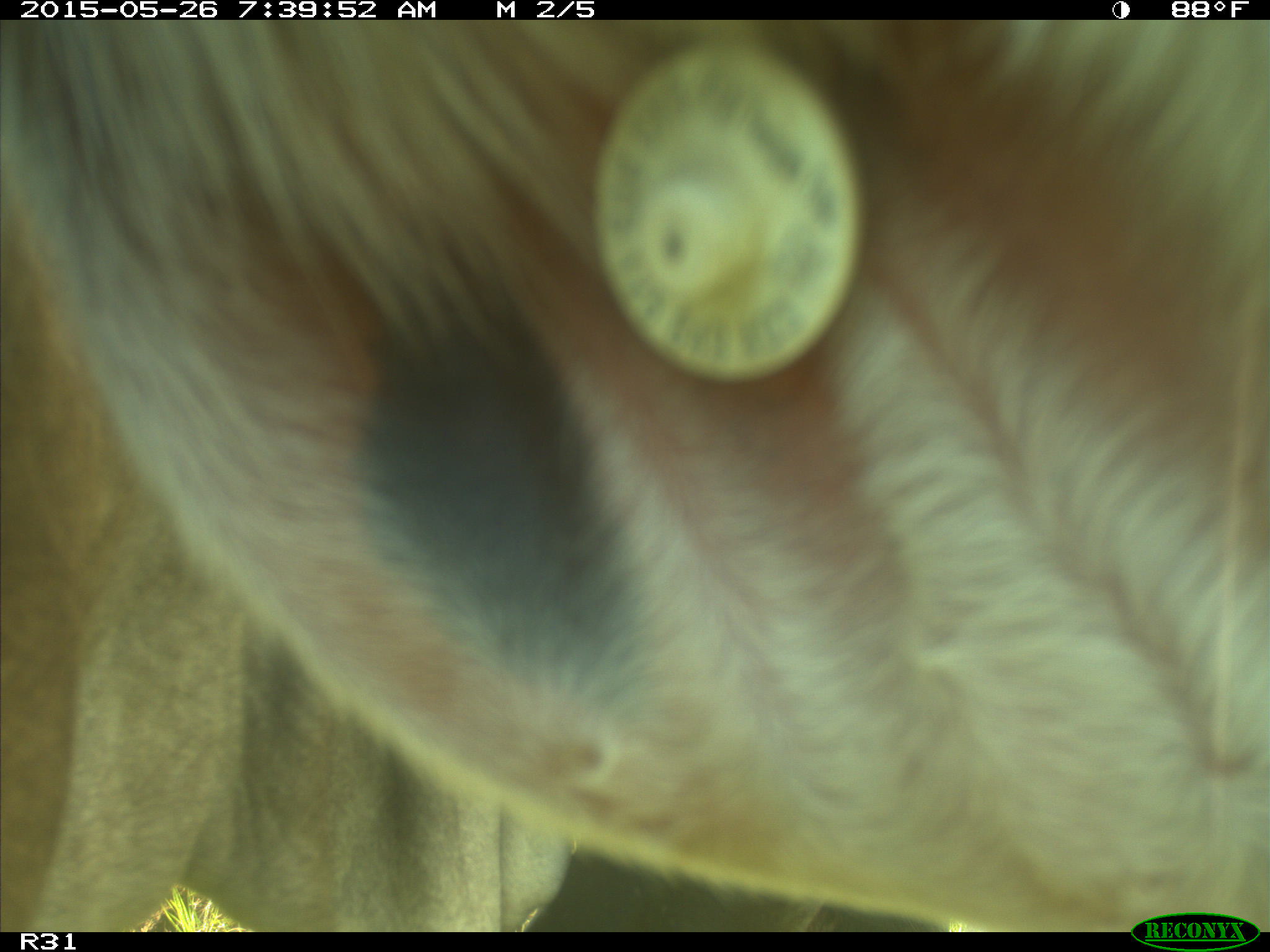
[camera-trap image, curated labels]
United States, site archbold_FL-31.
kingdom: Animalia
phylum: Chordata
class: Mammalia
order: Artiodactyla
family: Bovidae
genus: Bos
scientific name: Bos taurus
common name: domestic cow